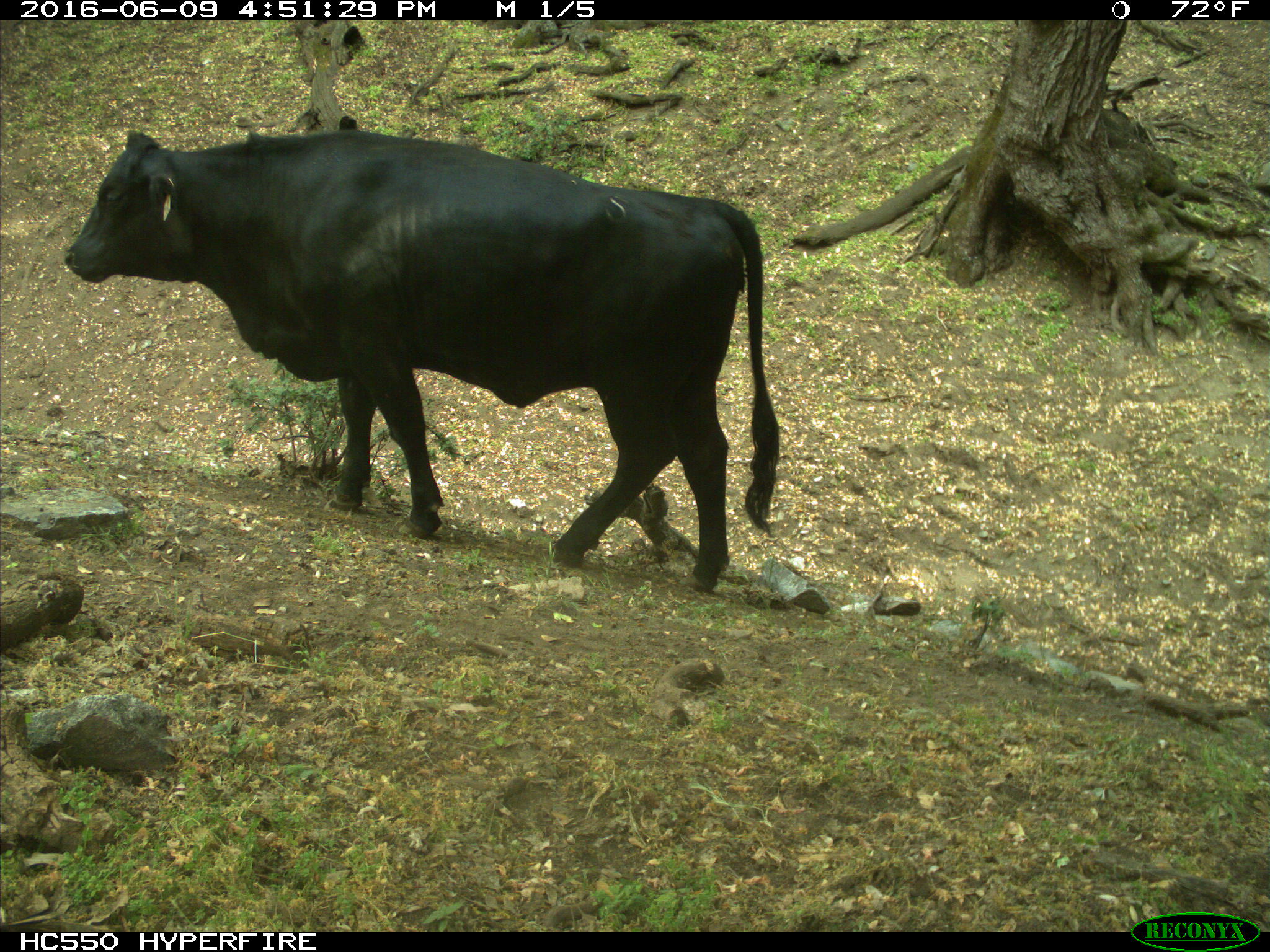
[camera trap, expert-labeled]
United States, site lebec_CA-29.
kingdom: Animalia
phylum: Chordata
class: Mammalia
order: Artiodactyla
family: Bovidae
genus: Bos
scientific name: Bos taurus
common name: domestic cow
Bos taurus (domestic cow).